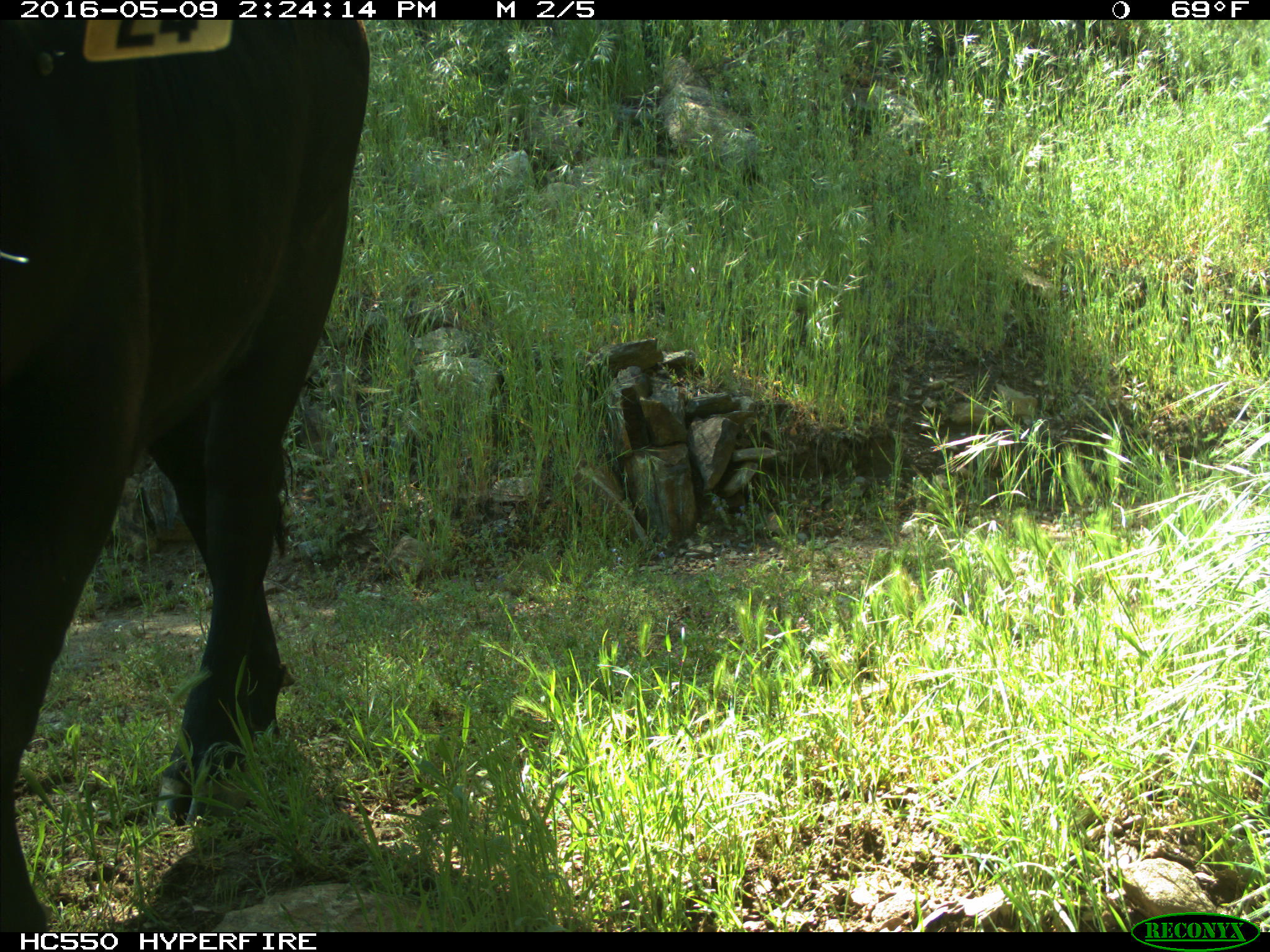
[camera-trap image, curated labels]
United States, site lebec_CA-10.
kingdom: Animalia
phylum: Chordata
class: Mammalia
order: Artiodactyla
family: Bovidae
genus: Bos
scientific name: Bos taurus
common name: domestic cow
Bos taurus (domestic cow).